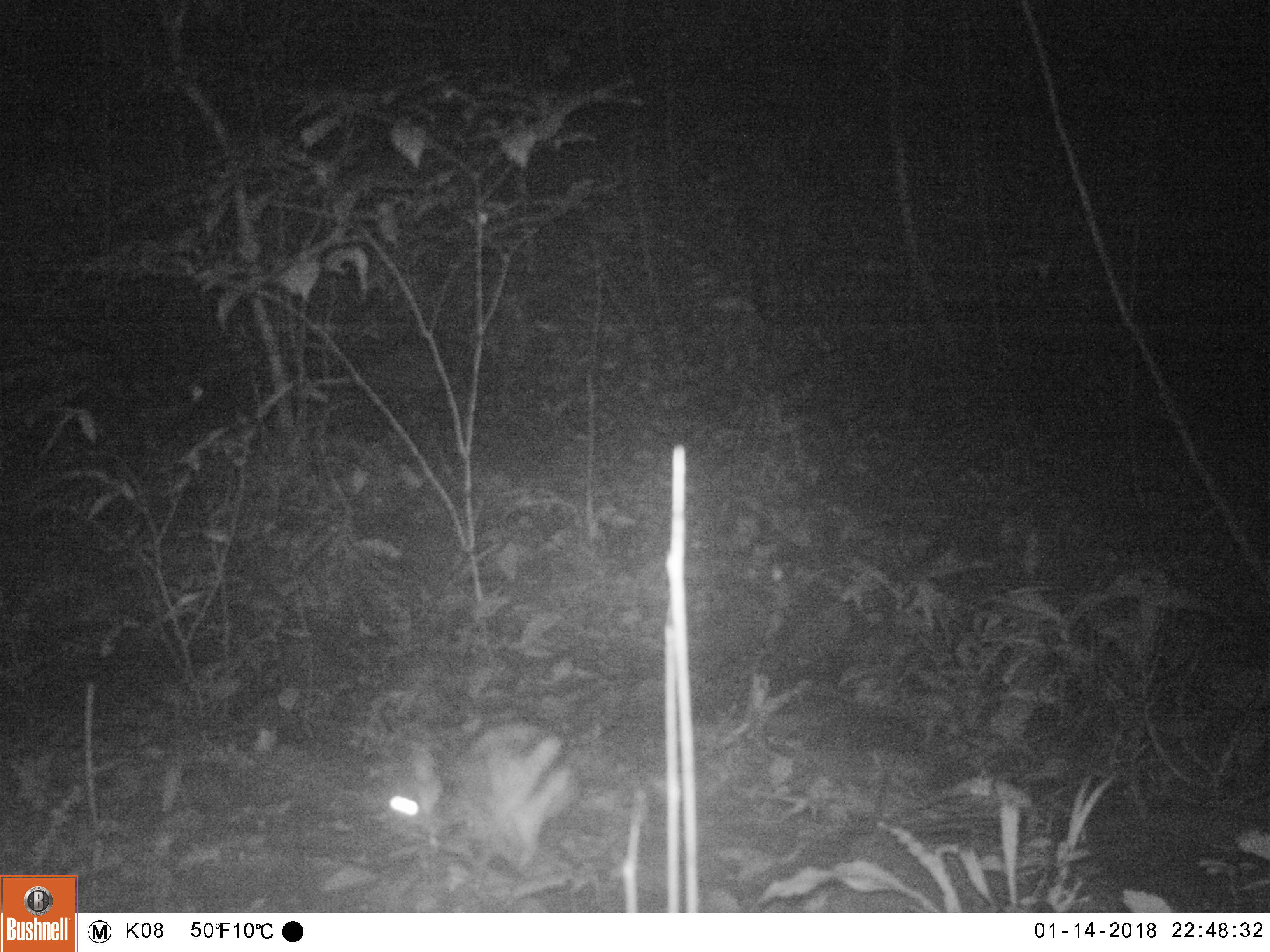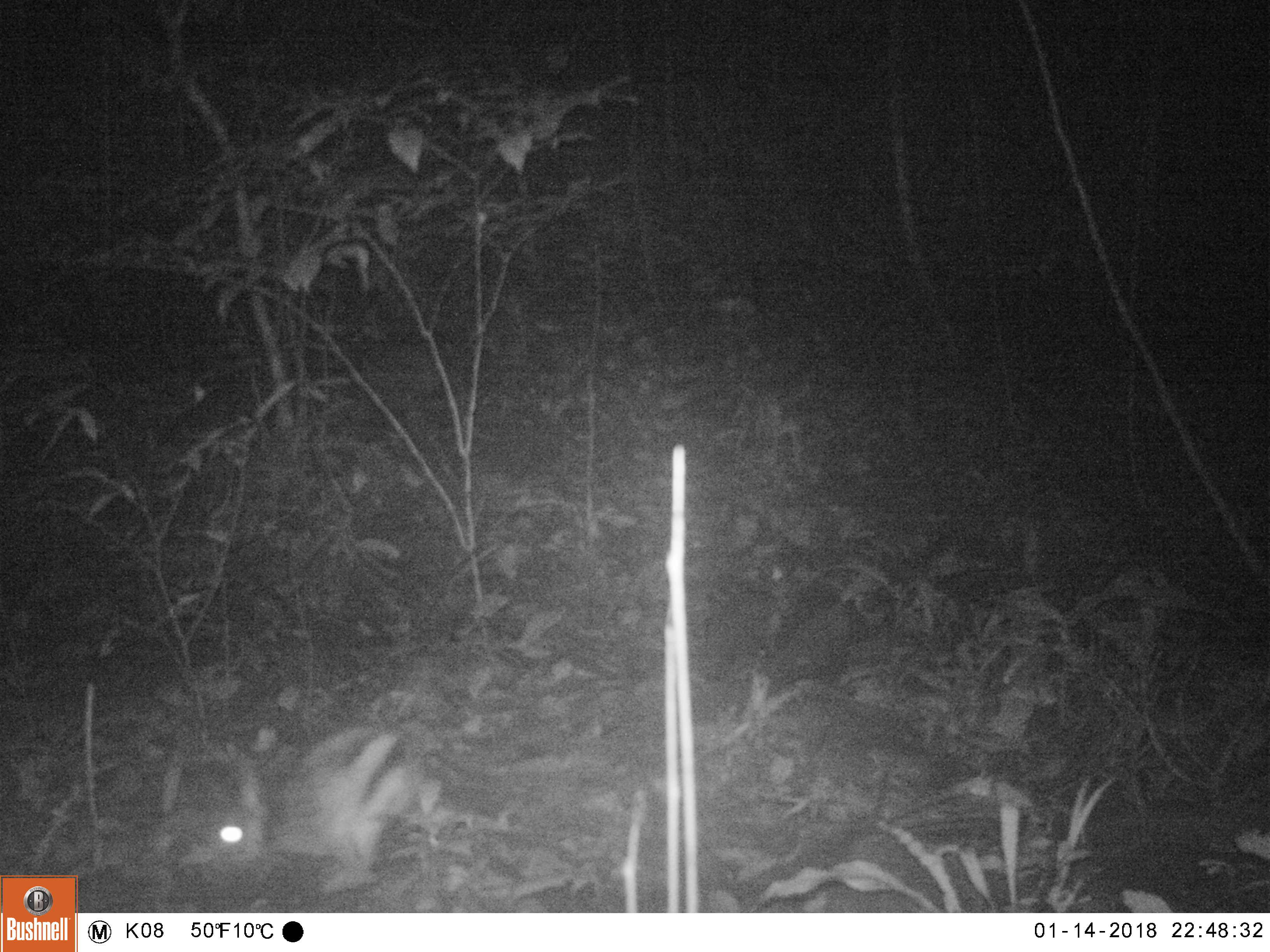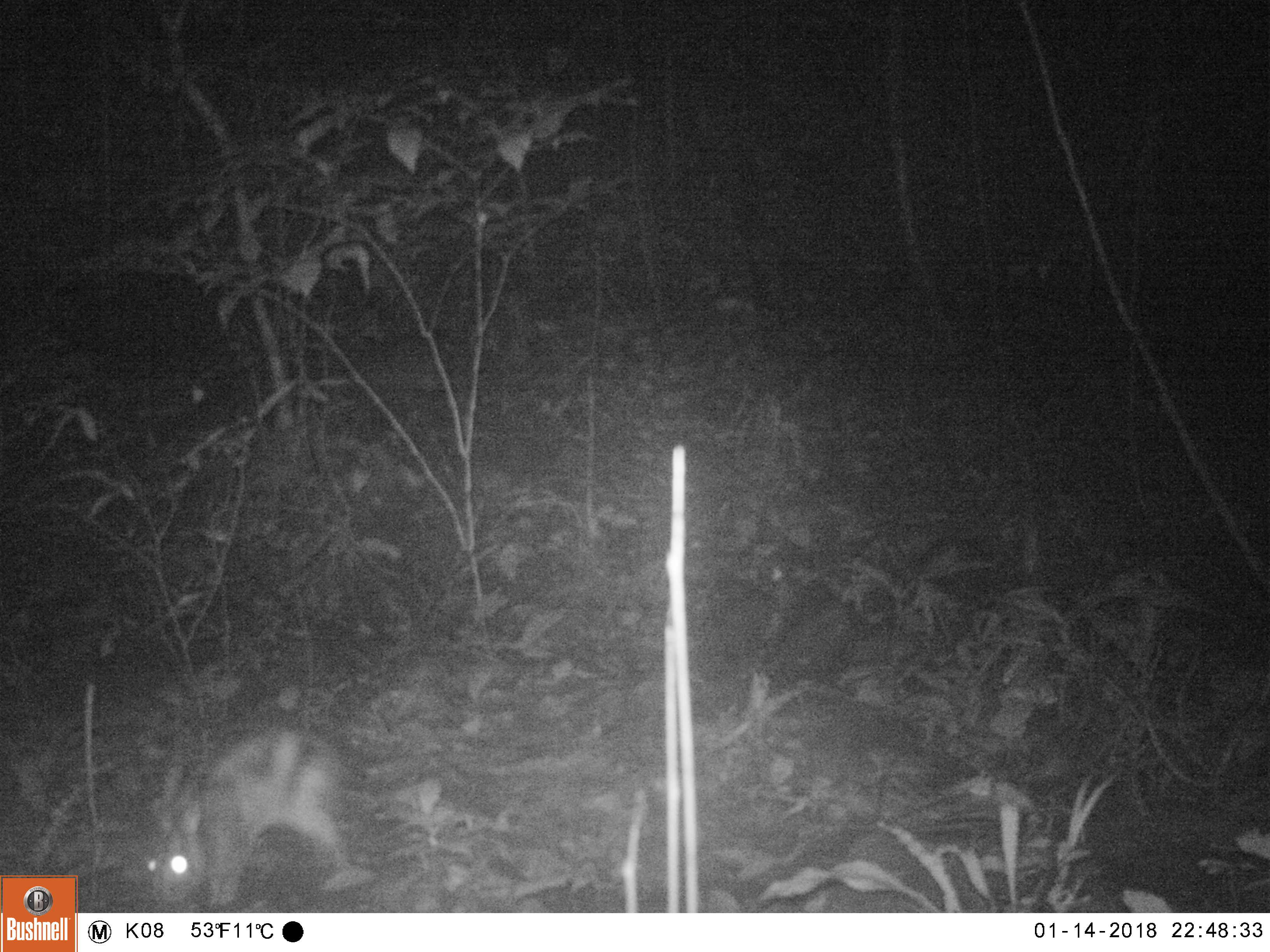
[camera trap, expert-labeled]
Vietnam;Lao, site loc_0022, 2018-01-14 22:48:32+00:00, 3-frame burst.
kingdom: Animalia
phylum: Chordata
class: Mammalia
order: Lagomorpha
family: Leporidae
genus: Nesolagus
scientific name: Nesolagus timminsi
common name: annamite striped rabbit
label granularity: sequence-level